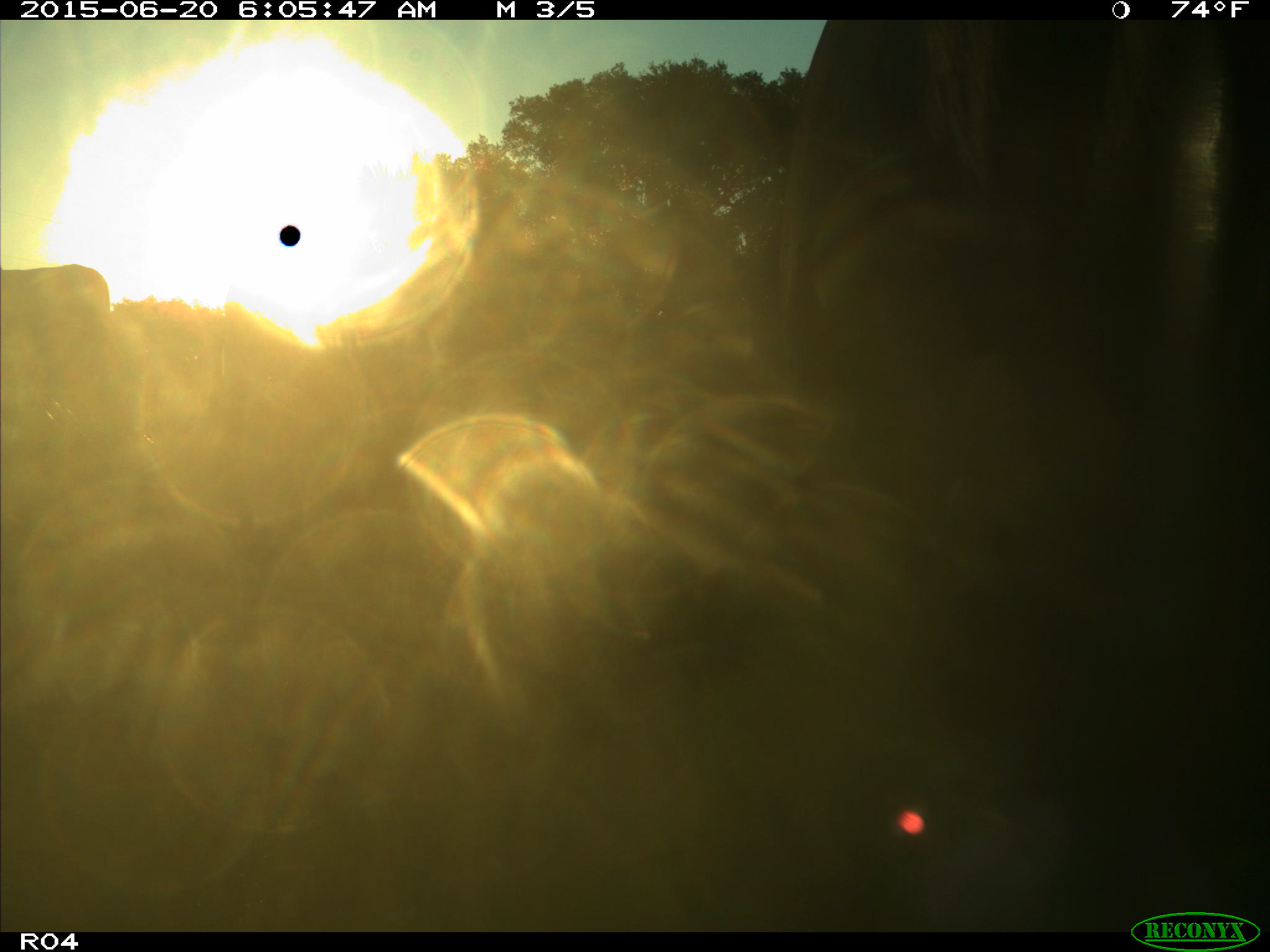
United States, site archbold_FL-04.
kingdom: Animalia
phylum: Chordata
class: Mammalia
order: Artiodactyla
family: Bovidae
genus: Bos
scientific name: Bos taurus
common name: domestic cow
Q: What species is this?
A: Bos taurus (domestic cow).